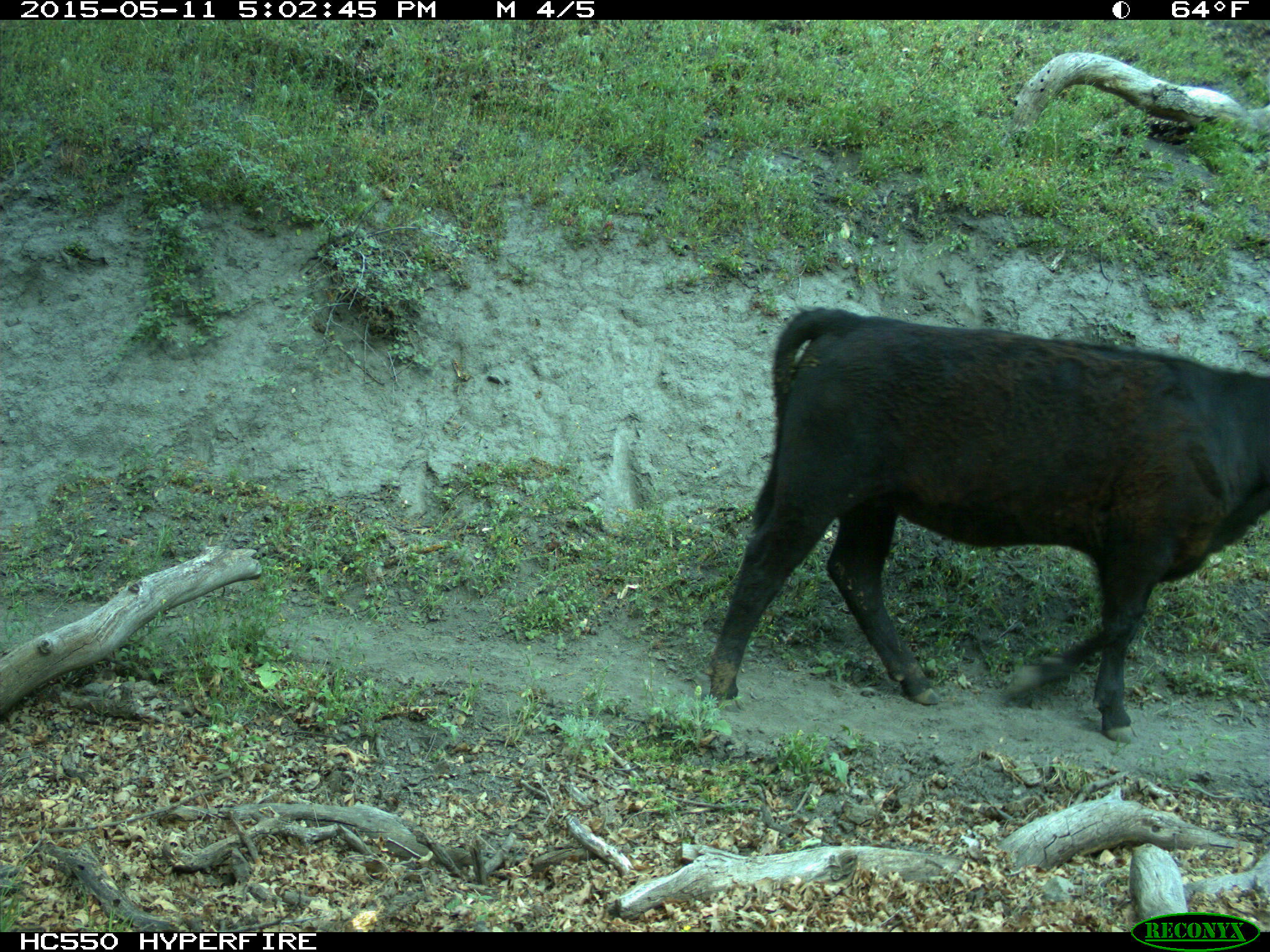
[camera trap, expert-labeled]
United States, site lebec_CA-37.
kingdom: Animalia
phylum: Chordata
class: Mammalia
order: Artiodactyla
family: Bovidae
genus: Bos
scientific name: Bos taurus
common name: domestic cow